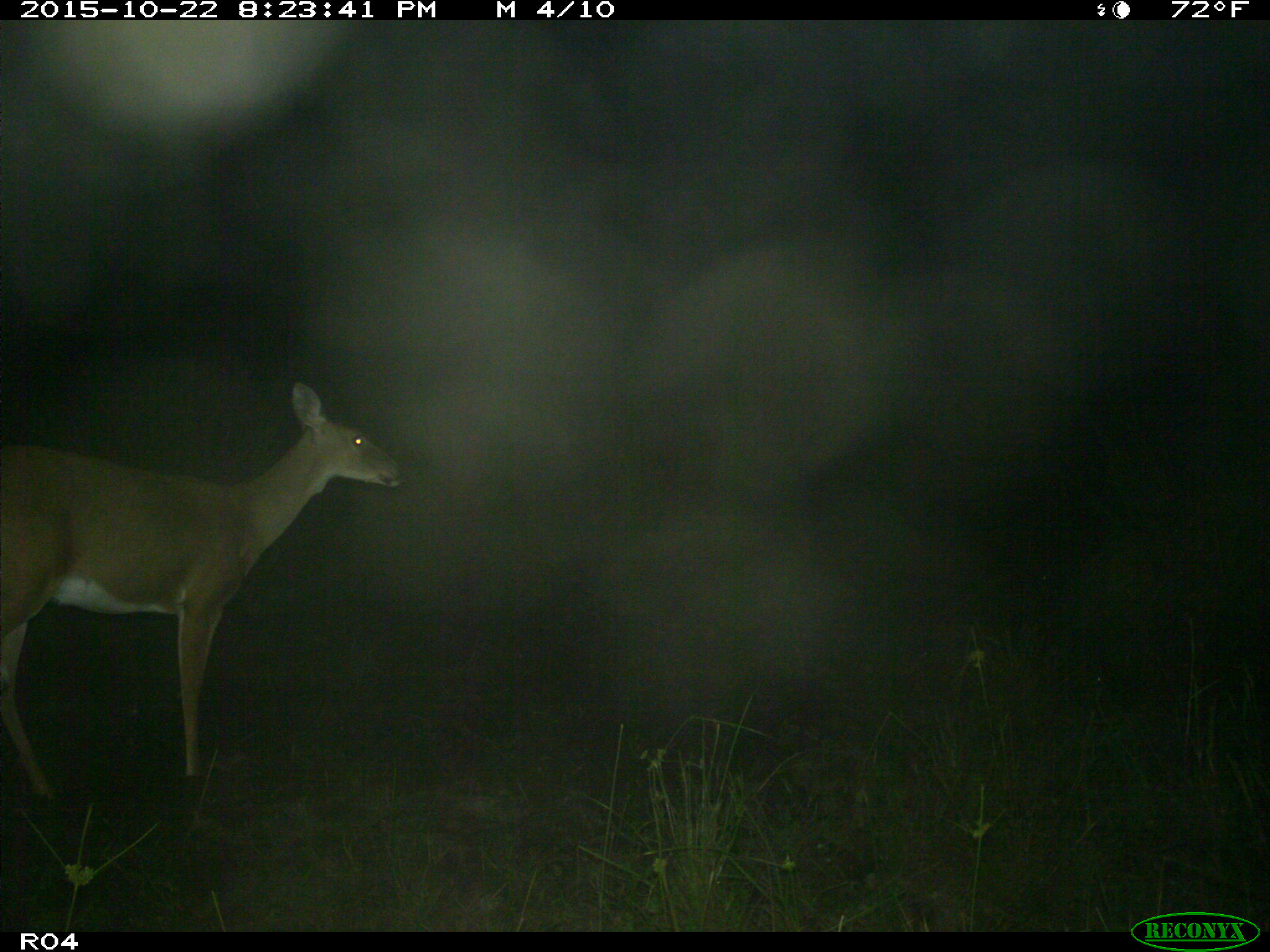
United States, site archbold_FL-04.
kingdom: Animalia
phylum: Chordata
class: Mammalia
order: Artiodactyla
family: Cervidae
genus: Odocoileus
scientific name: Odocoileus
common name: deer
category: unidentified deer